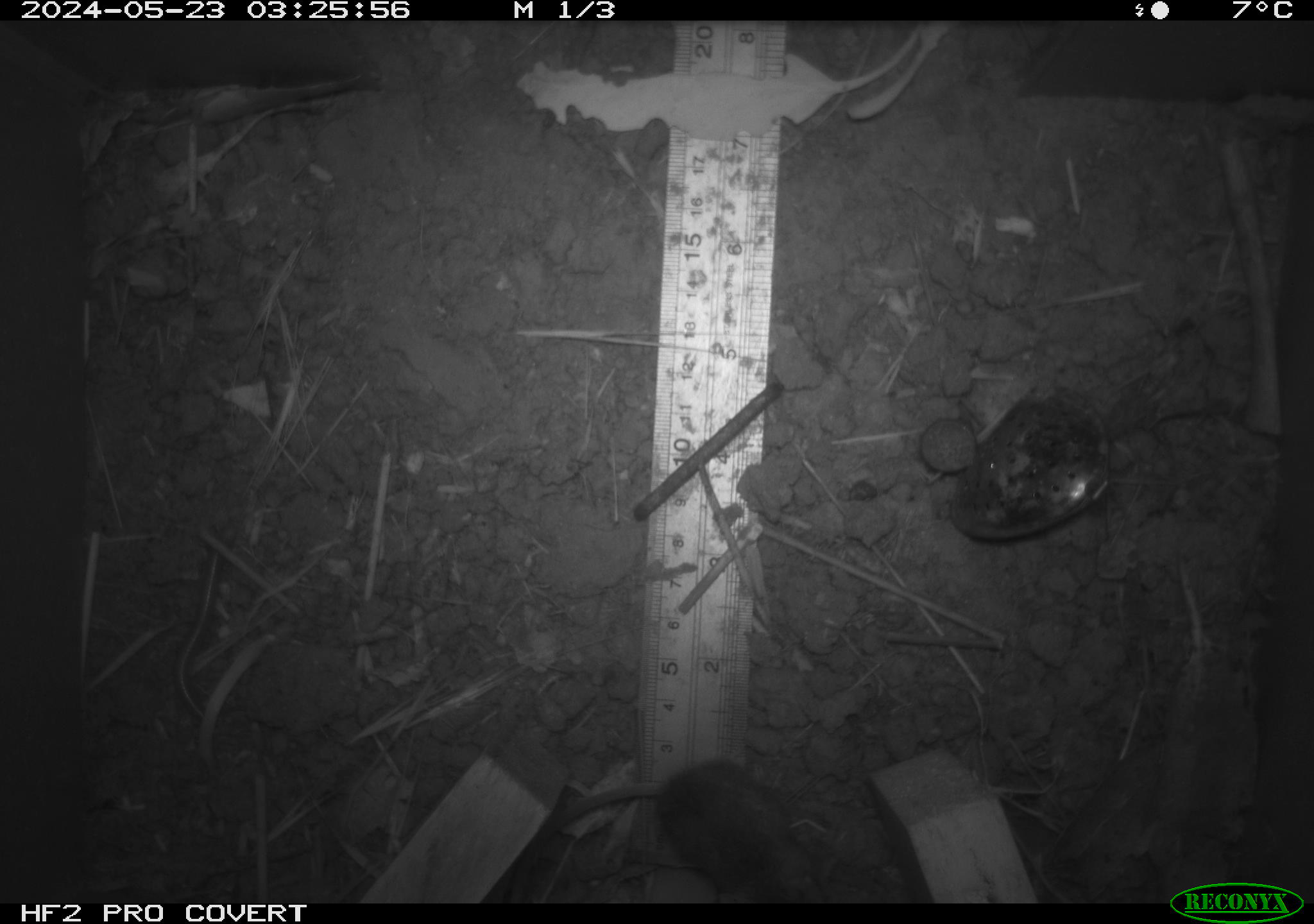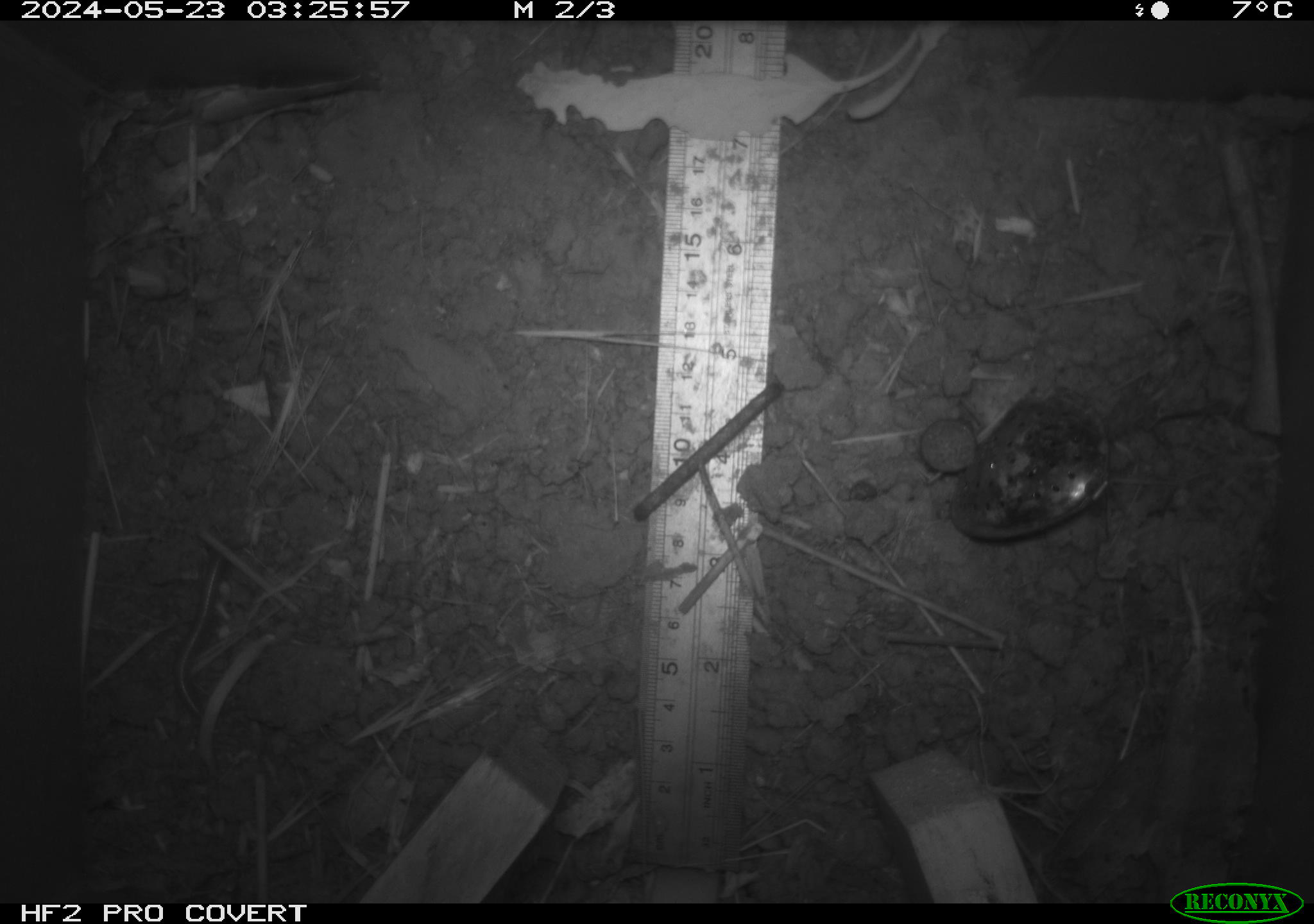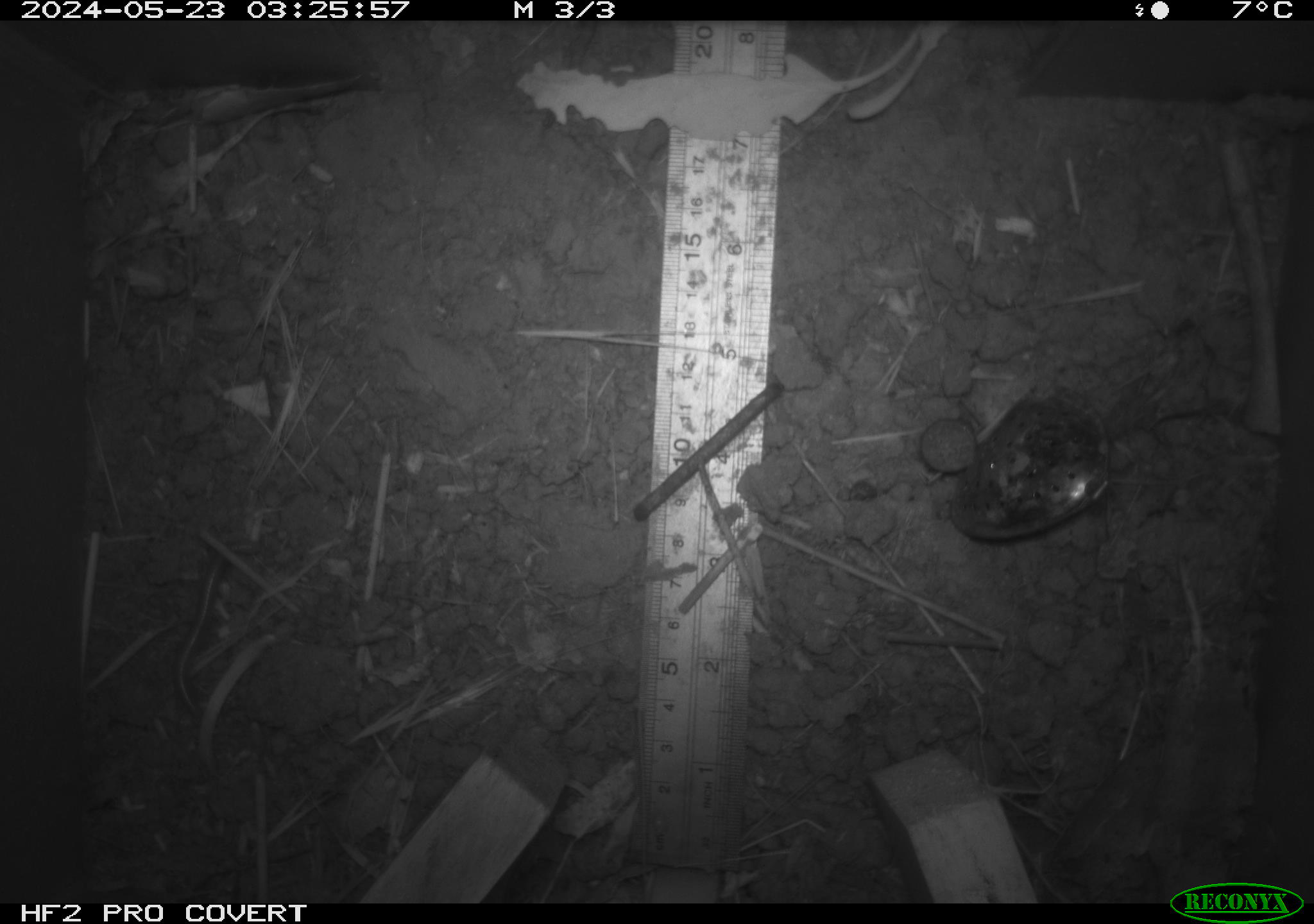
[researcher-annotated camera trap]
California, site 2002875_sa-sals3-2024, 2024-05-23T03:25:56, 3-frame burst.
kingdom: Animalia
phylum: Chordata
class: Mammalia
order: Rodentia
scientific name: Rodentia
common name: mouse species